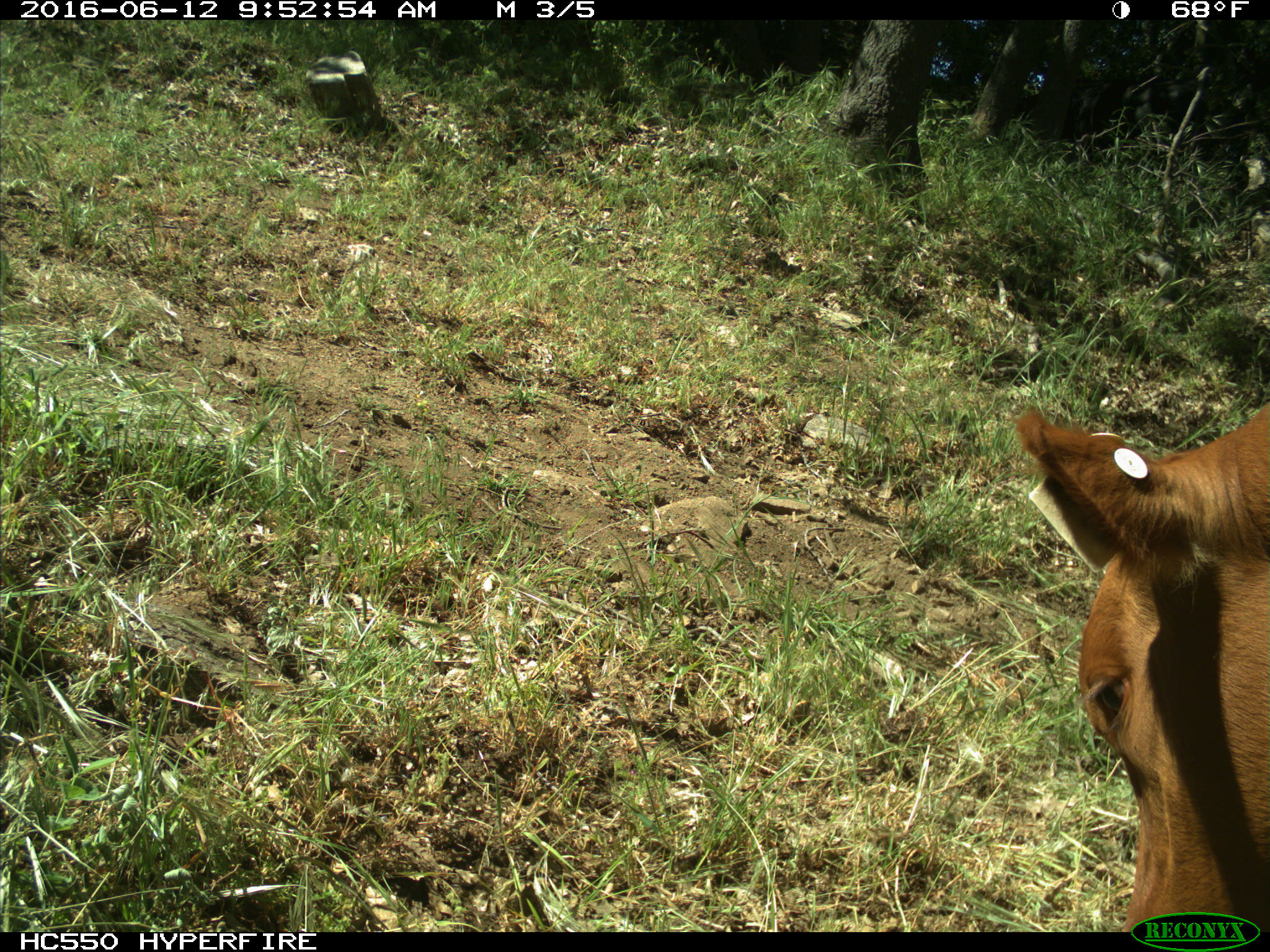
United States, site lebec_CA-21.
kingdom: Animalia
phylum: Chordata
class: Mammalia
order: Artiodactyla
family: Bovidae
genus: Bos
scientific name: Bos taurus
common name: domestic cow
Bos taurus (domestic cow).